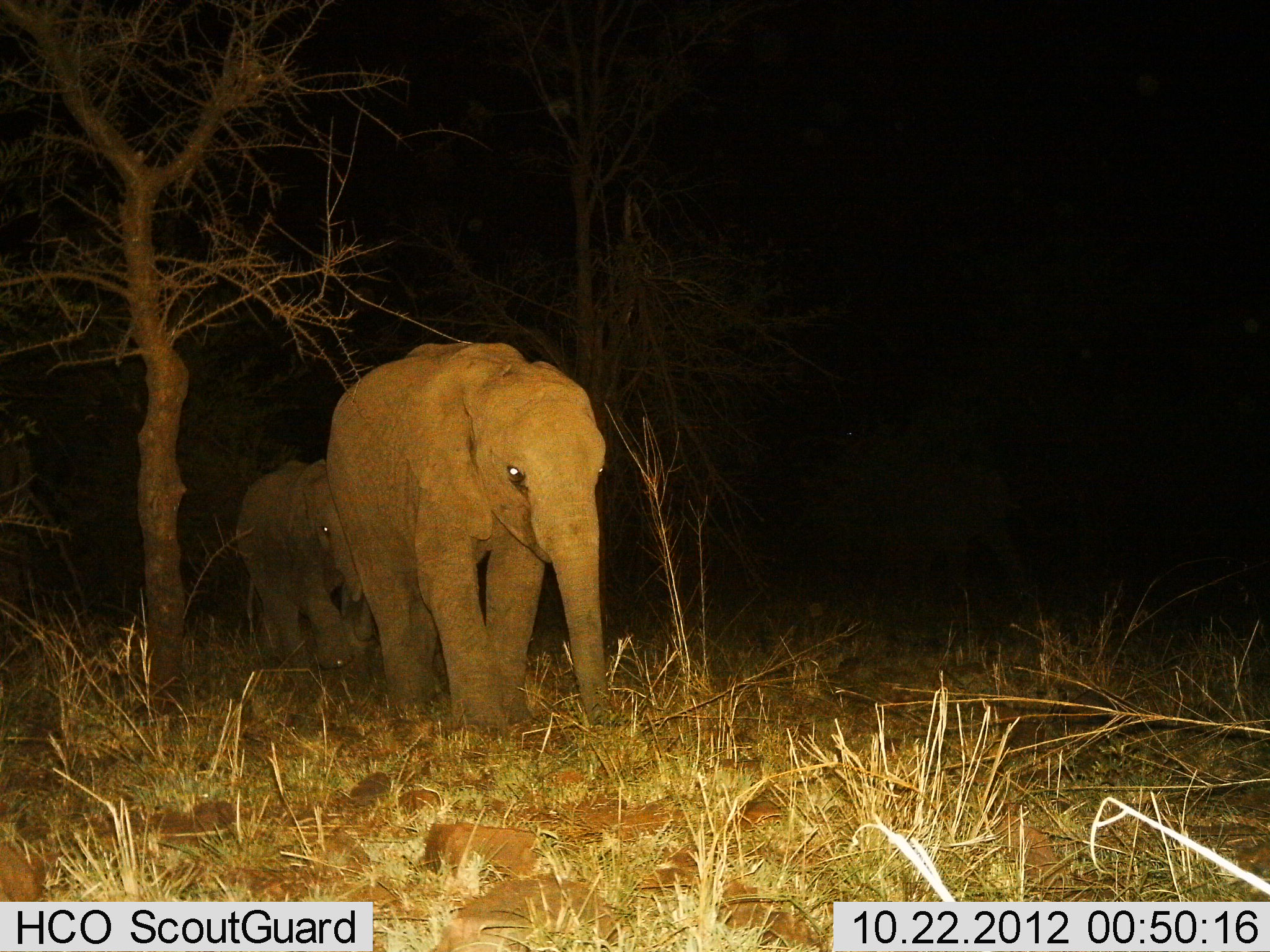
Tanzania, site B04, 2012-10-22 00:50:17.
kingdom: Animalia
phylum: Chordata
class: Mammalia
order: Proboscidea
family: Elephantidae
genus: Loxodonta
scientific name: Loxodonta africana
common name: african bush elephant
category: elephant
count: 2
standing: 20%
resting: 0%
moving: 80%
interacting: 0%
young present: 60%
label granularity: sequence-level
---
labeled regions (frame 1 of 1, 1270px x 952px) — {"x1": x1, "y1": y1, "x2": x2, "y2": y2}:
animal: {"x1": 324, "y1": 340, "x2": 629, "y2": 741}; {"x1": 234, "y1": 458, "x2": 380, "y2": 684}